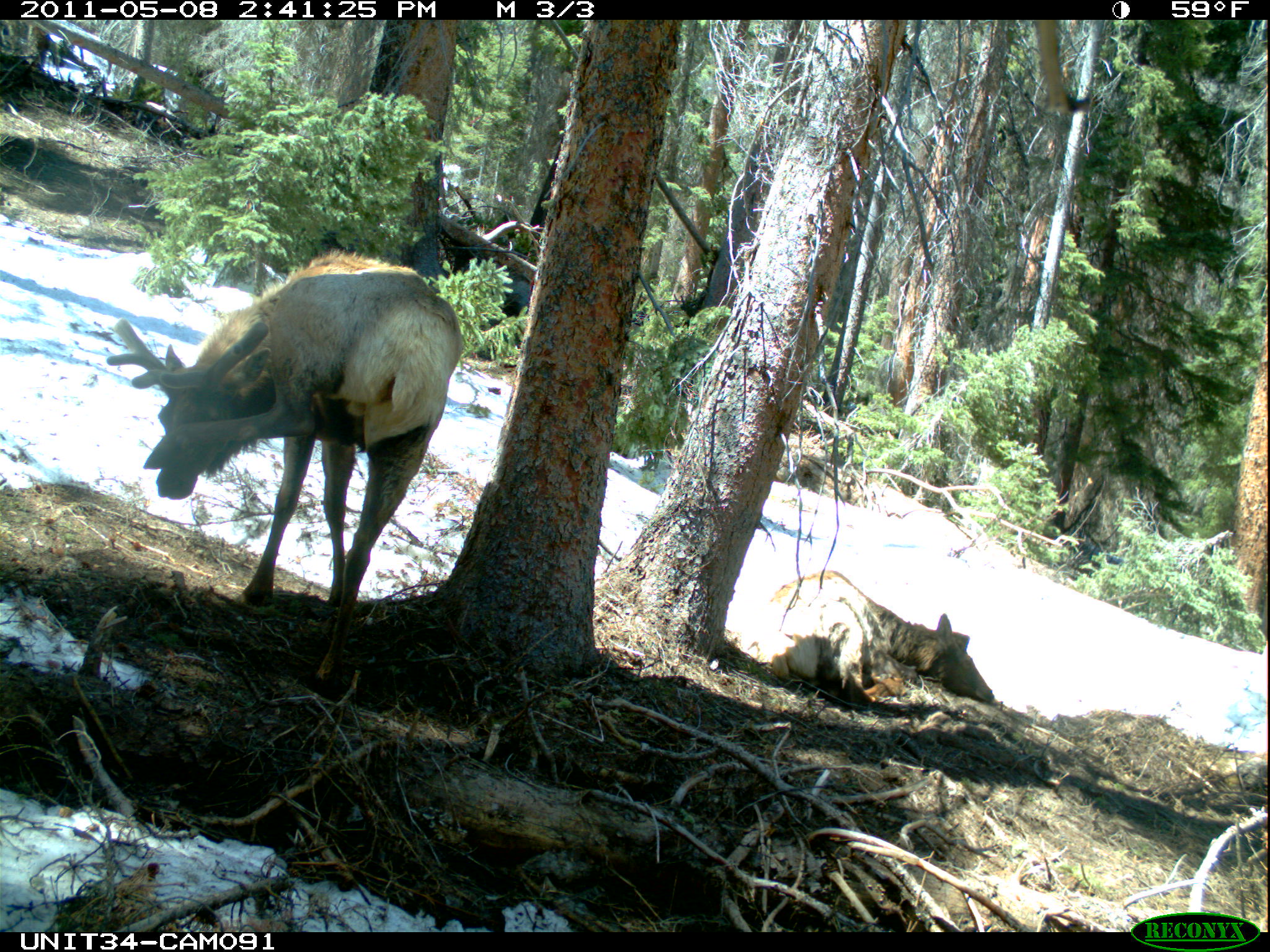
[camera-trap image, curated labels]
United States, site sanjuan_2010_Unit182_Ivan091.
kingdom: Animalia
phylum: Chordata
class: Mammalia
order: Artiodactyla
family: Cervidae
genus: Cervus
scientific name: Cervus elaphus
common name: red deer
Cervus elaphus (red deer).